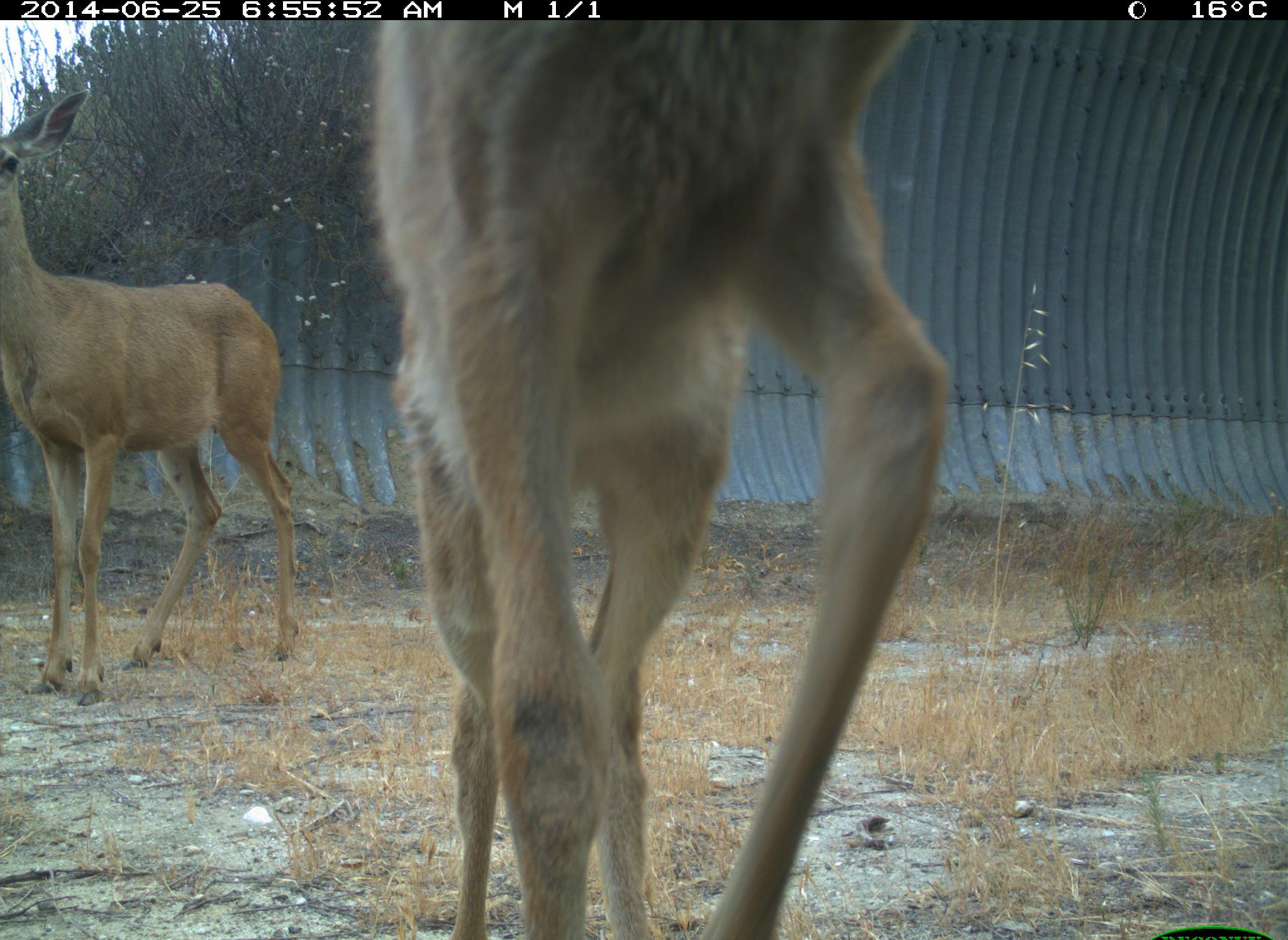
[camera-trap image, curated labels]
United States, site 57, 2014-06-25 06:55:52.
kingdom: Animalia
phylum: Chordata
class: Mammalia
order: Artiodactyla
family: Cervidae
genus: Odocoileus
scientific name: Odocoileus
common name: deer